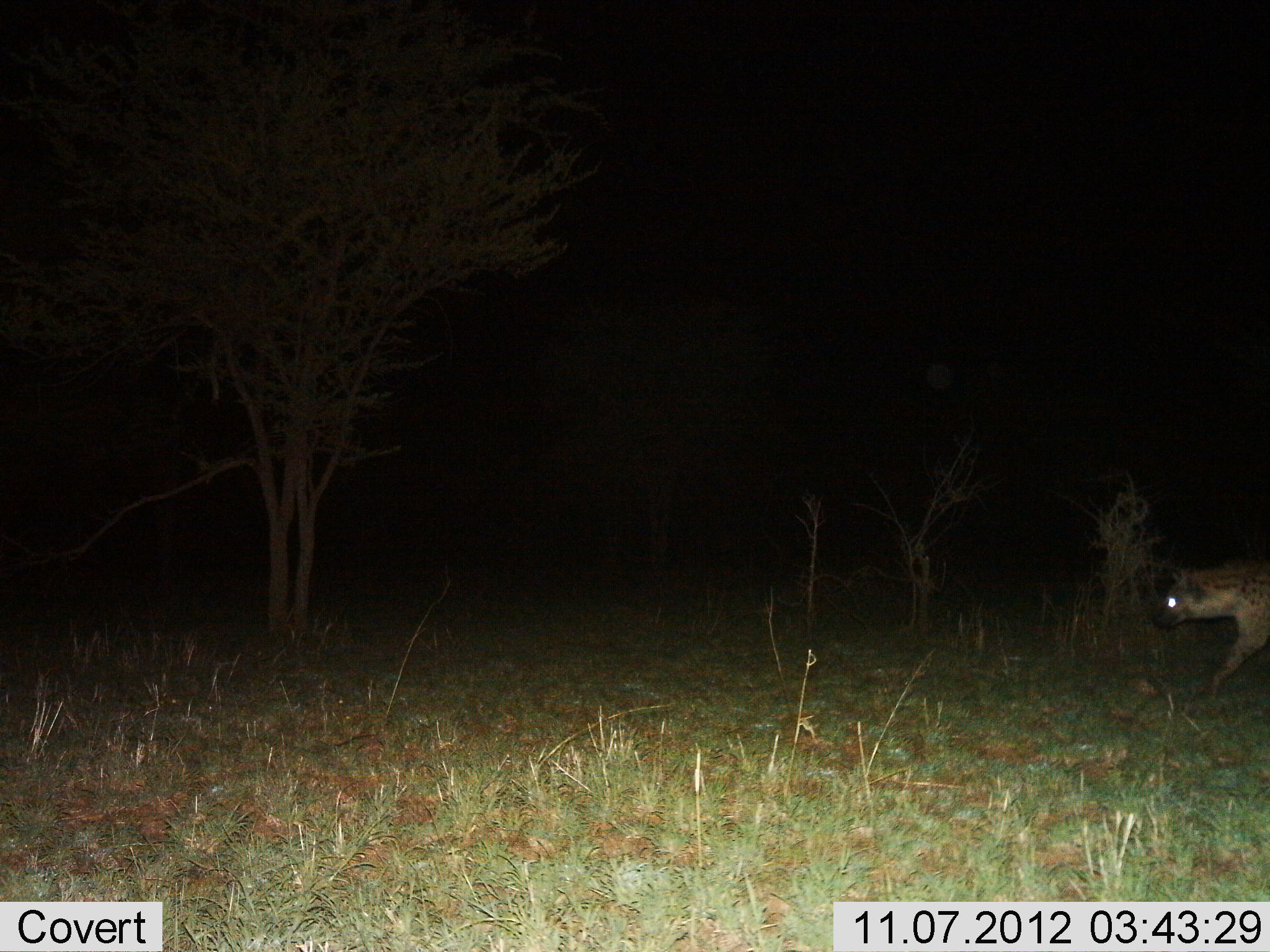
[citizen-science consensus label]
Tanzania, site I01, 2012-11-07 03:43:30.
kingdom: Animalia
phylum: Chordata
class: Mammalia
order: Carnivora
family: Hyaenidae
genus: Crocuta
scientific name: Crocuta crocuta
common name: spotted hyena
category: hyenaspotted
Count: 1.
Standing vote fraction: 0%.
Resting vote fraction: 0%.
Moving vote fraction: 100%.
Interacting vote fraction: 0%.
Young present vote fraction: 0%.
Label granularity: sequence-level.